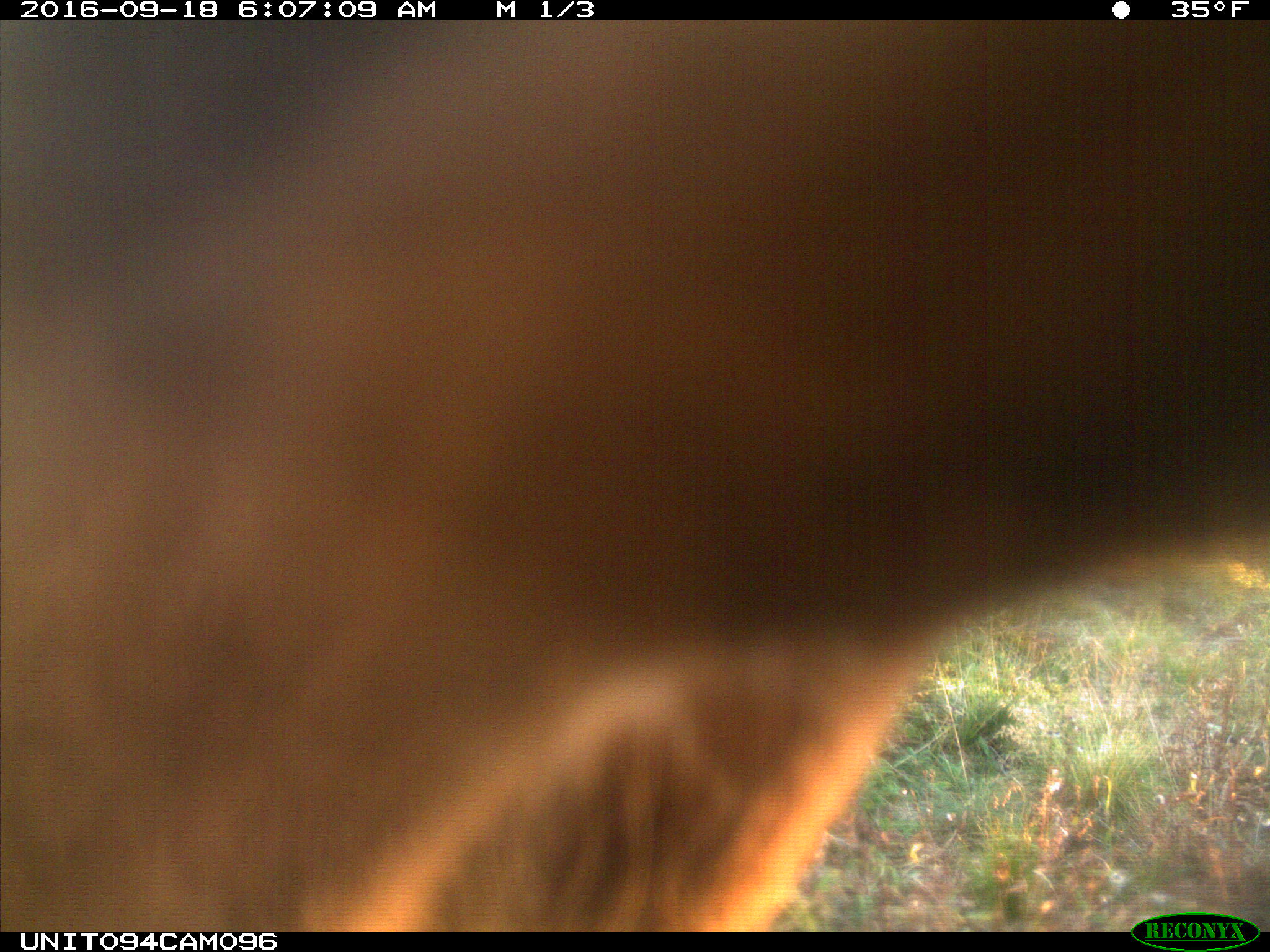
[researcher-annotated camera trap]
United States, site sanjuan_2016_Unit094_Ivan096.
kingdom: Animalia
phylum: Chordata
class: Mammalia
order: Artiodactyla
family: Cervidae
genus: Cervus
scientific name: Cervus elaphus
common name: red deer